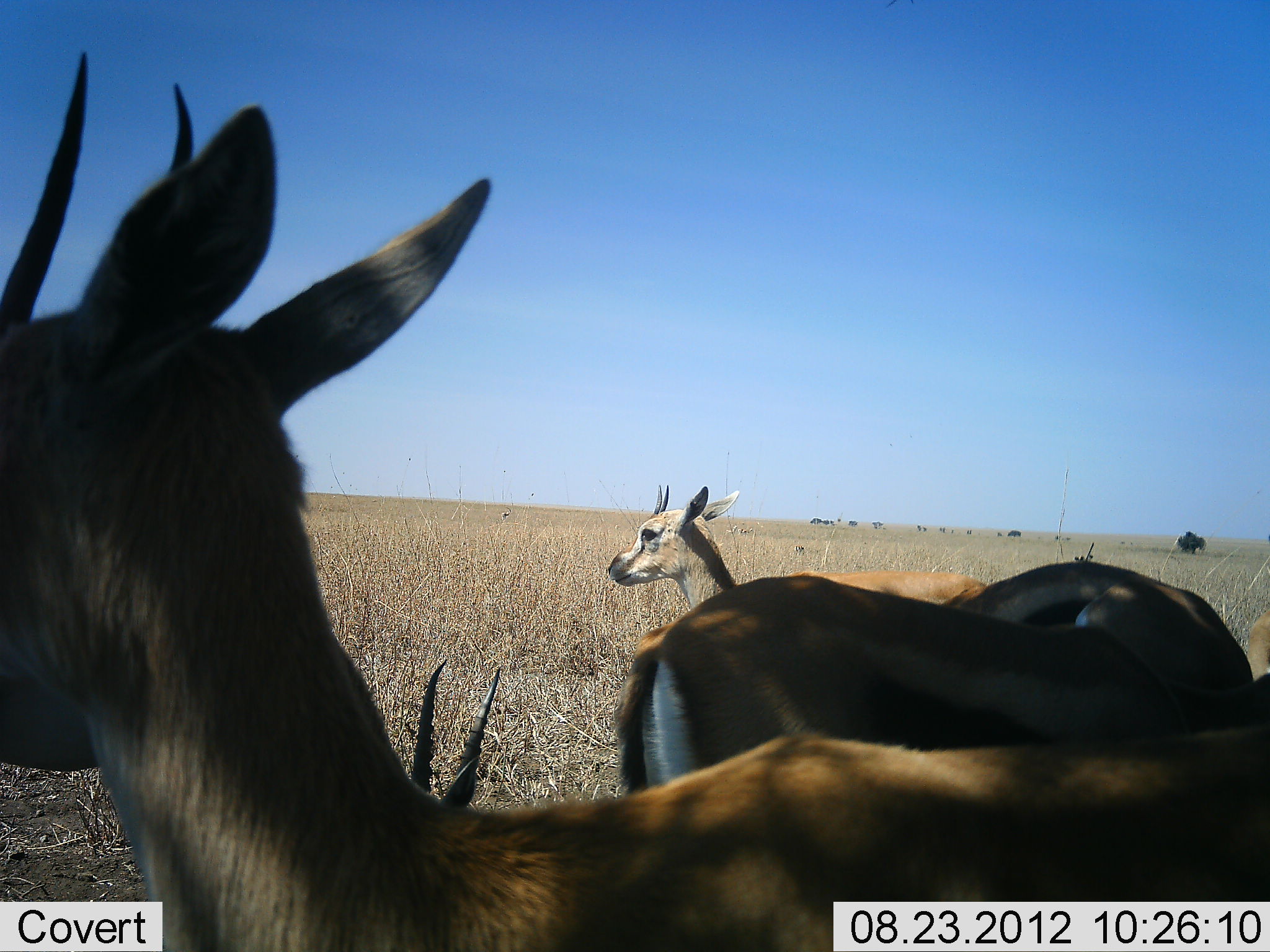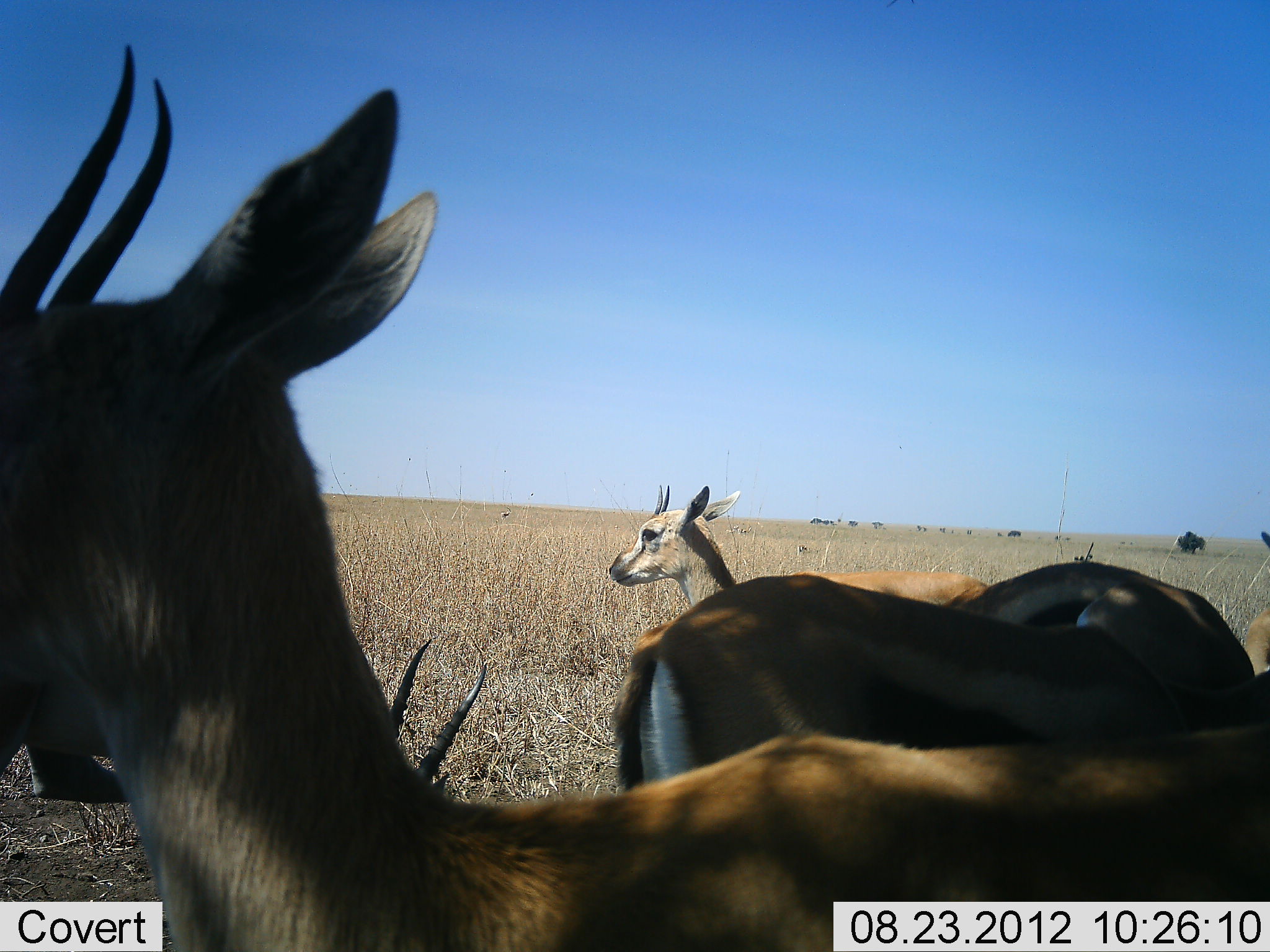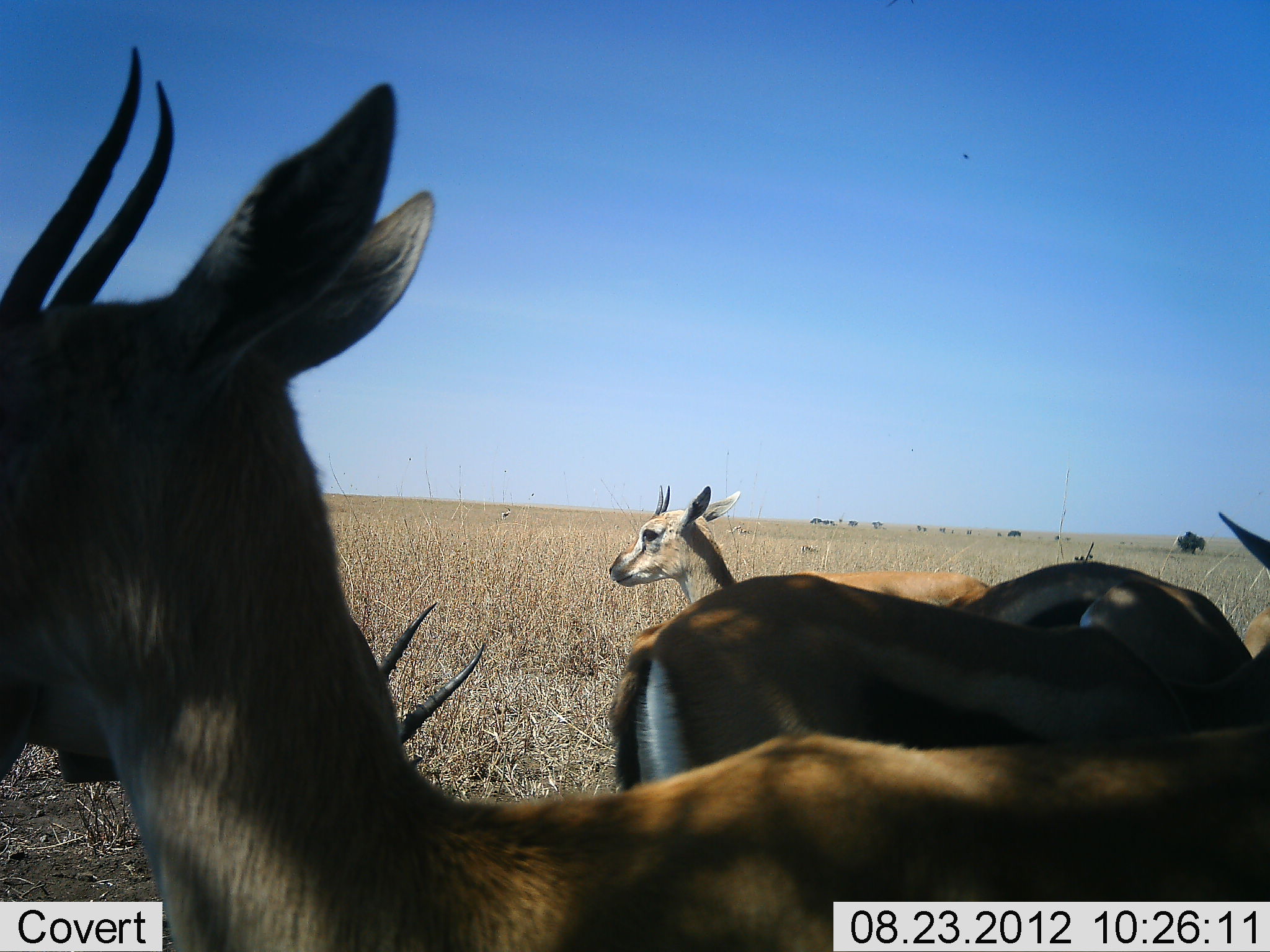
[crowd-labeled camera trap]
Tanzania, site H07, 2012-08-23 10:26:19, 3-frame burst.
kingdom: Animalia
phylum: Chordata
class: Mammalia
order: Artiodactyla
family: Bovidae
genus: Eudorcas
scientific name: Eudorcas thomsonii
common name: thomson's gazelle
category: gazellethomsons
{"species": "gazellethomsons (thomson's gazelle) (Eudorcas thomsonii)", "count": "5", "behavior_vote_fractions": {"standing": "100%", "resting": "9%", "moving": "0%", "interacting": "0%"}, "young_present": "9%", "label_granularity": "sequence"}